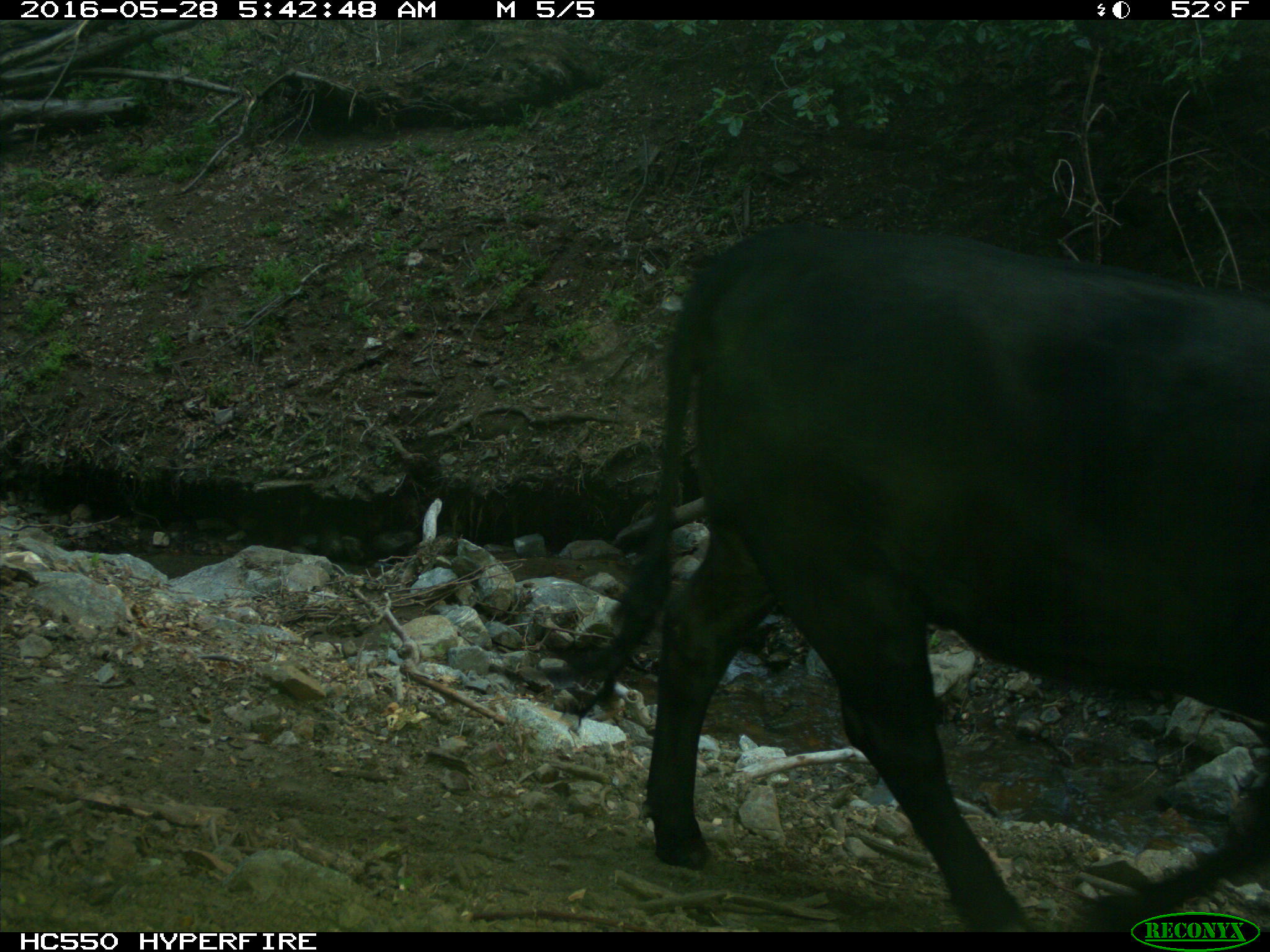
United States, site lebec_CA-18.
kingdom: Animalia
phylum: Chordata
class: Mammalia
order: Artiodactyla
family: Bovidae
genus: Bos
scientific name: Bos taurus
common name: domestic cow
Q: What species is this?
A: Bos taurus (domestic cow).